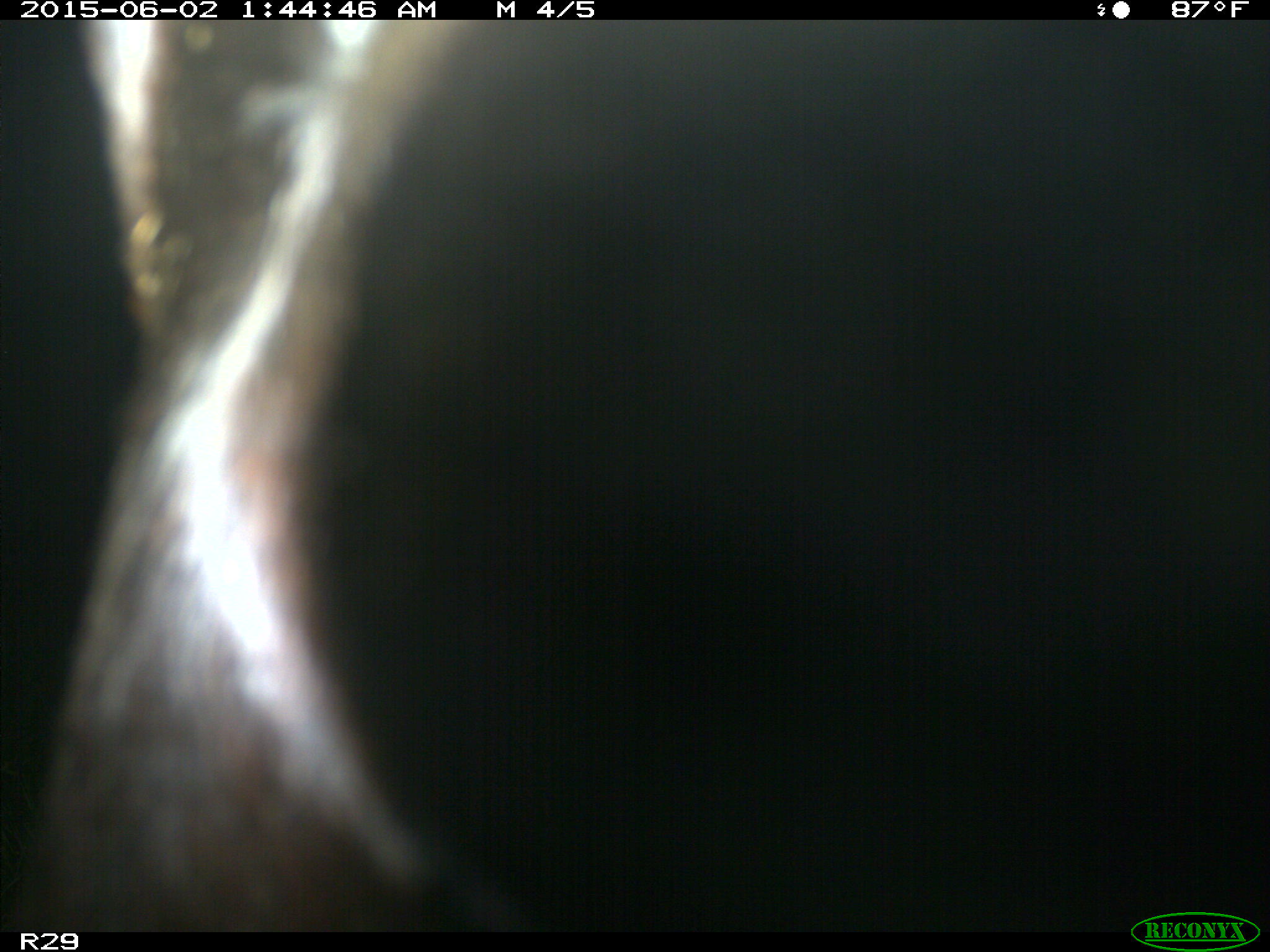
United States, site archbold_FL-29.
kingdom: Animalia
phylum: Chordata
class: Mammalia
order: Artiodactyla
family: Bovidae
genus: Bos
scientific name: Bos taurus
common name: domestic cow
Bos taurus (domestic cow).